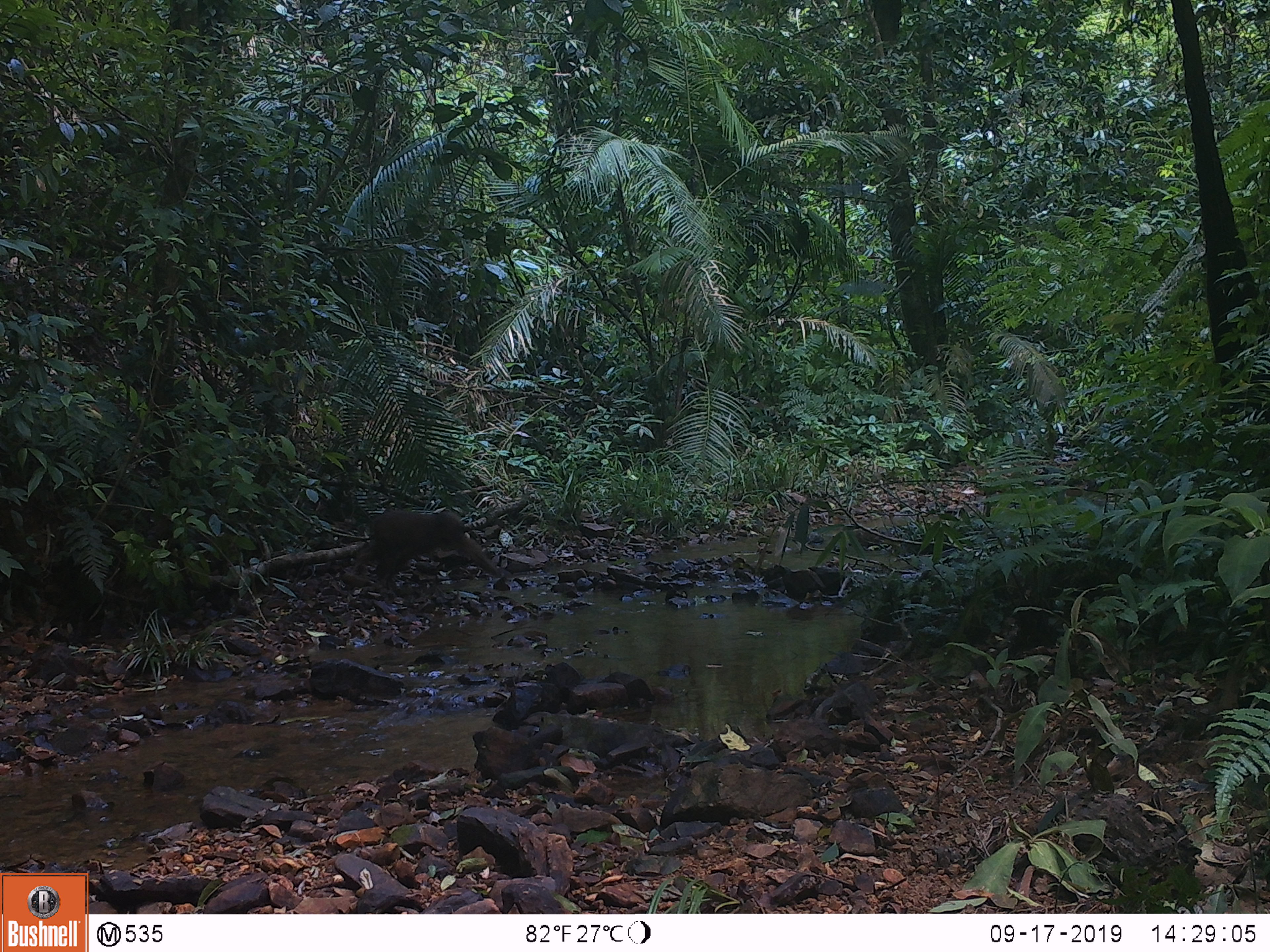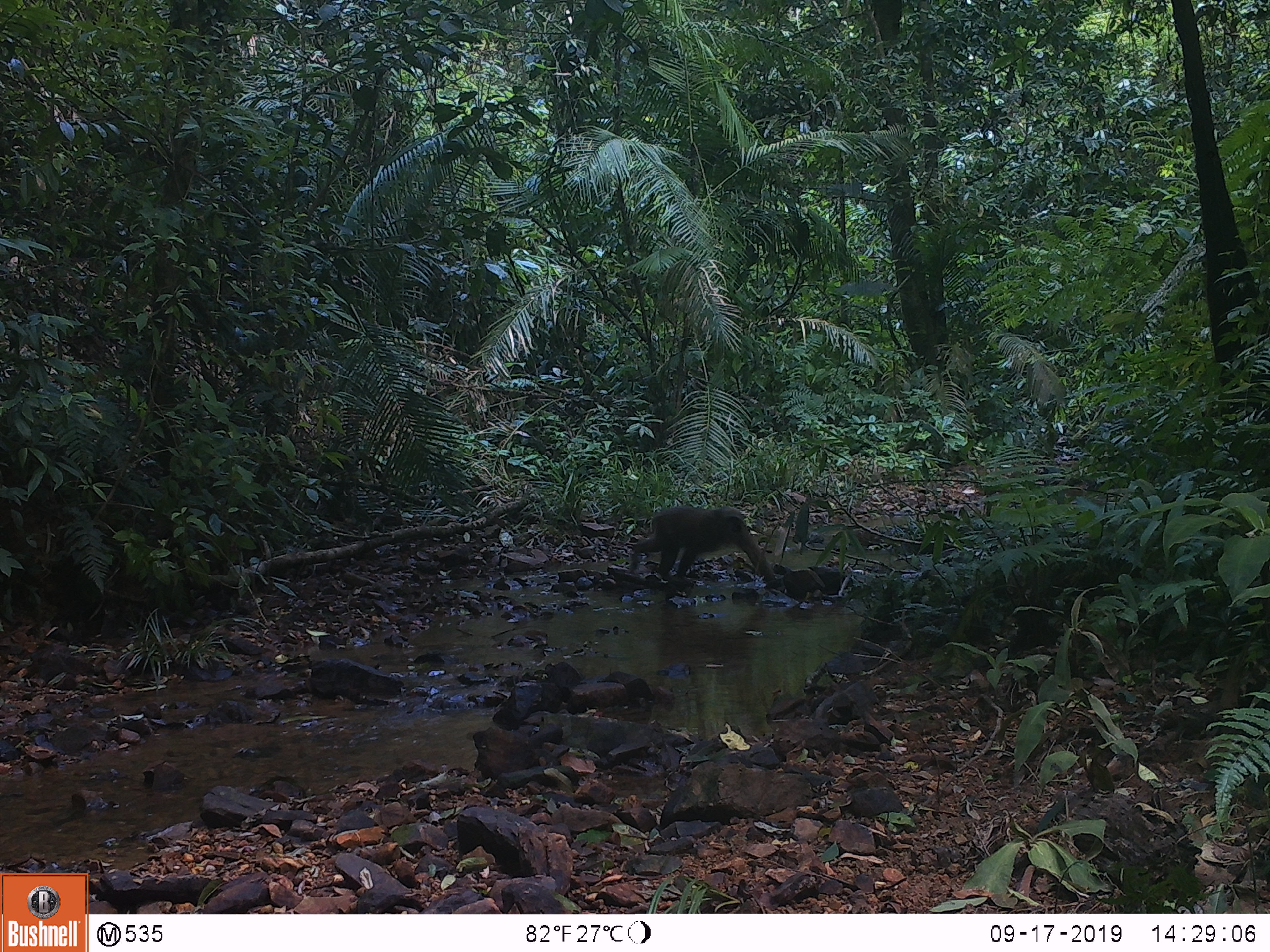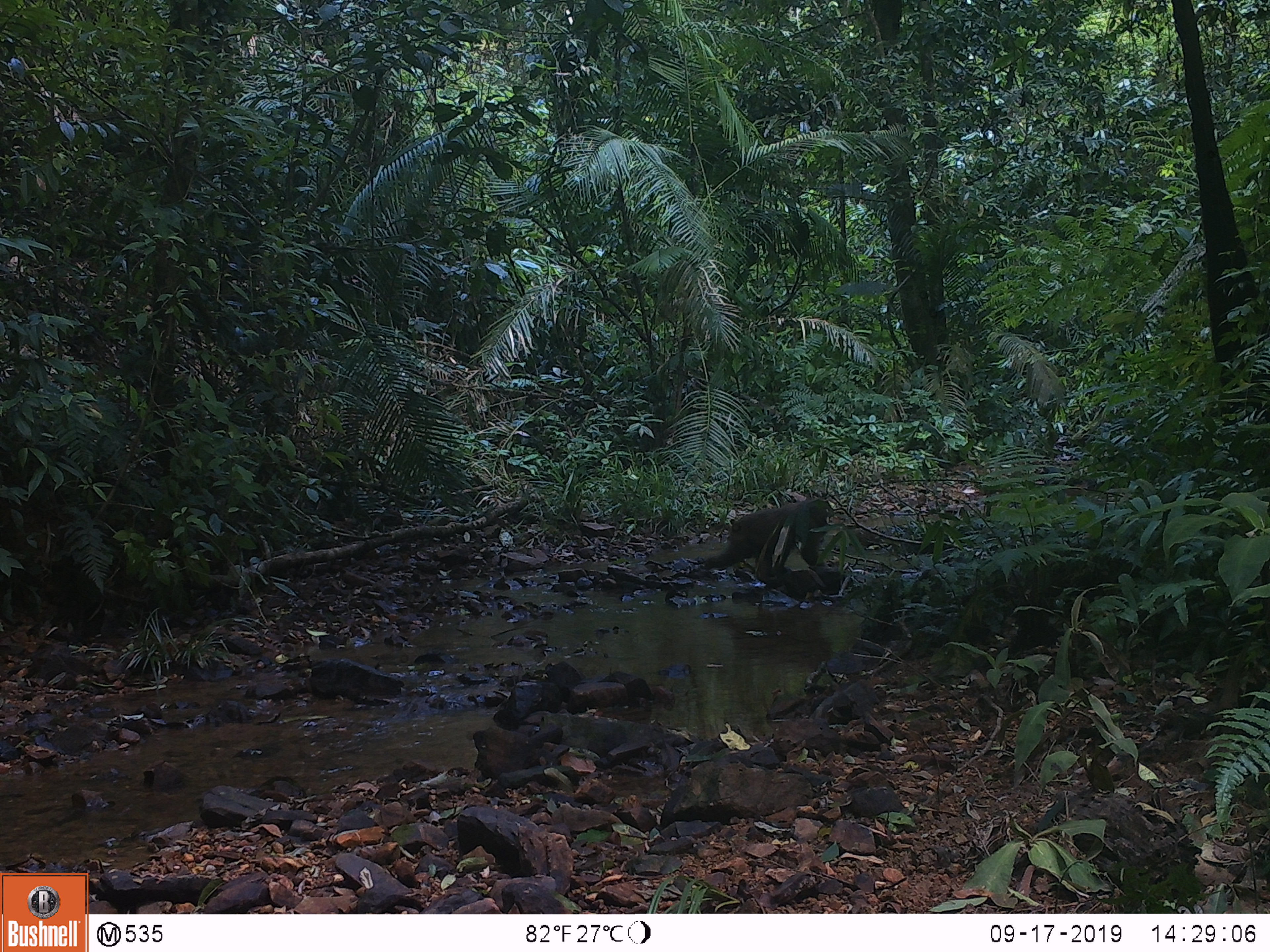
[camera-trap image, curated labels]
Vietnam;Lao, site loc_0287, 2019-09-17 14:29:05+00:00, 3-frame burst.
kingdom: Animalia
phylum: Chordata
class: Mammalia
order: Primates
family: Cercopithecidae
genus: Macaca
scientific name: Macaca arctoides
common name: stump-tailed macaque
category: stump tailed macaque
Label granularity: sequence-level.